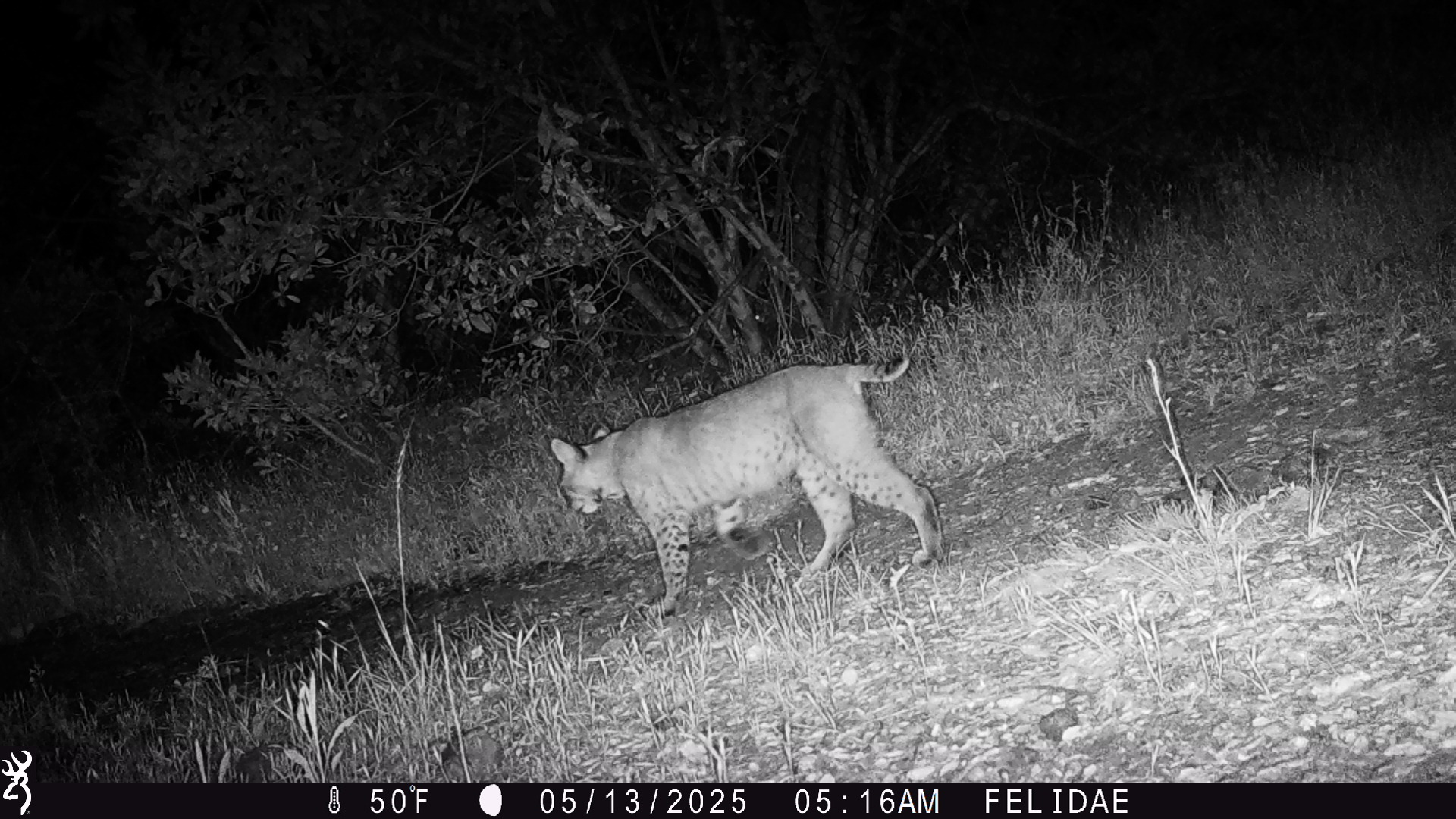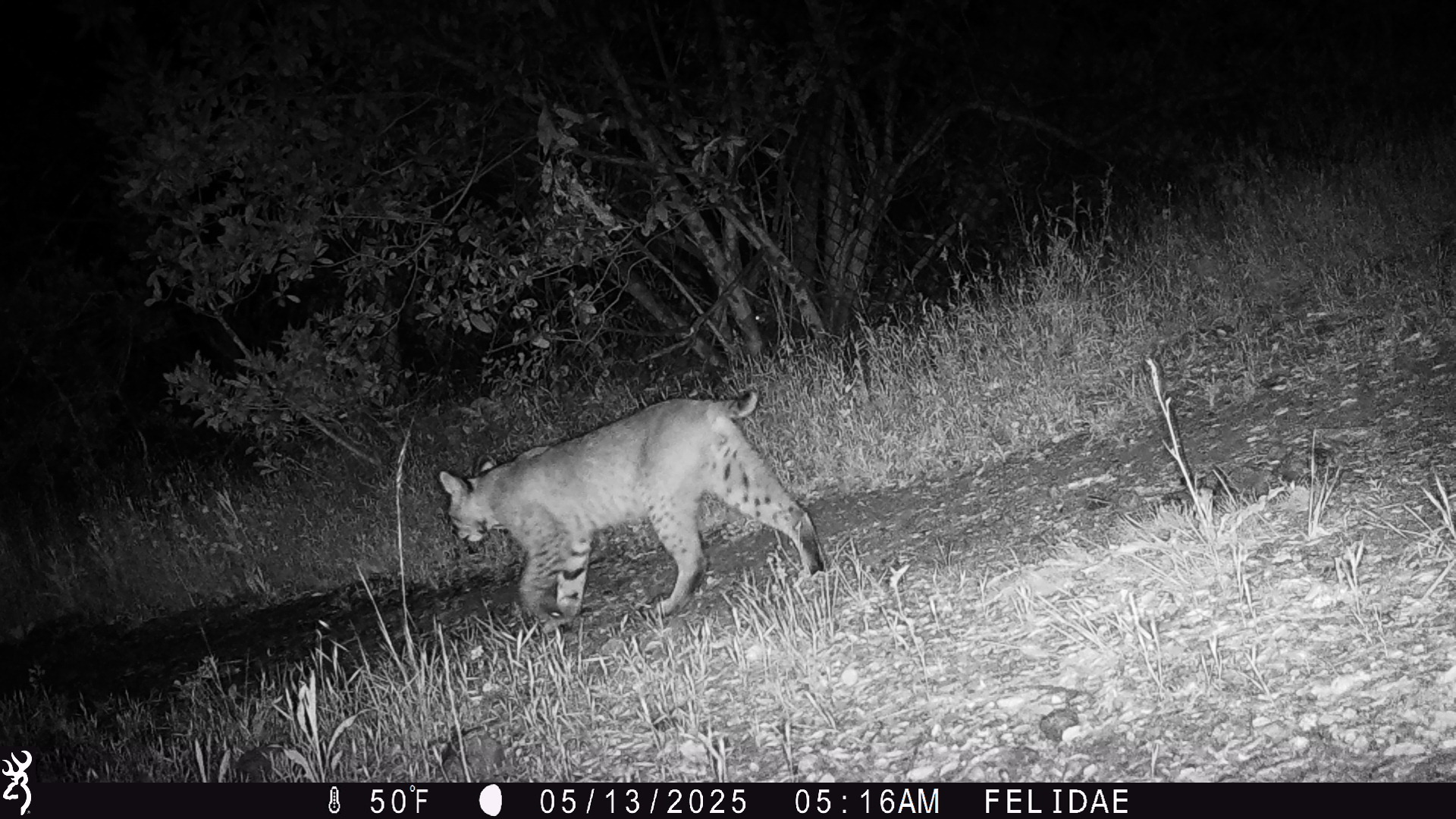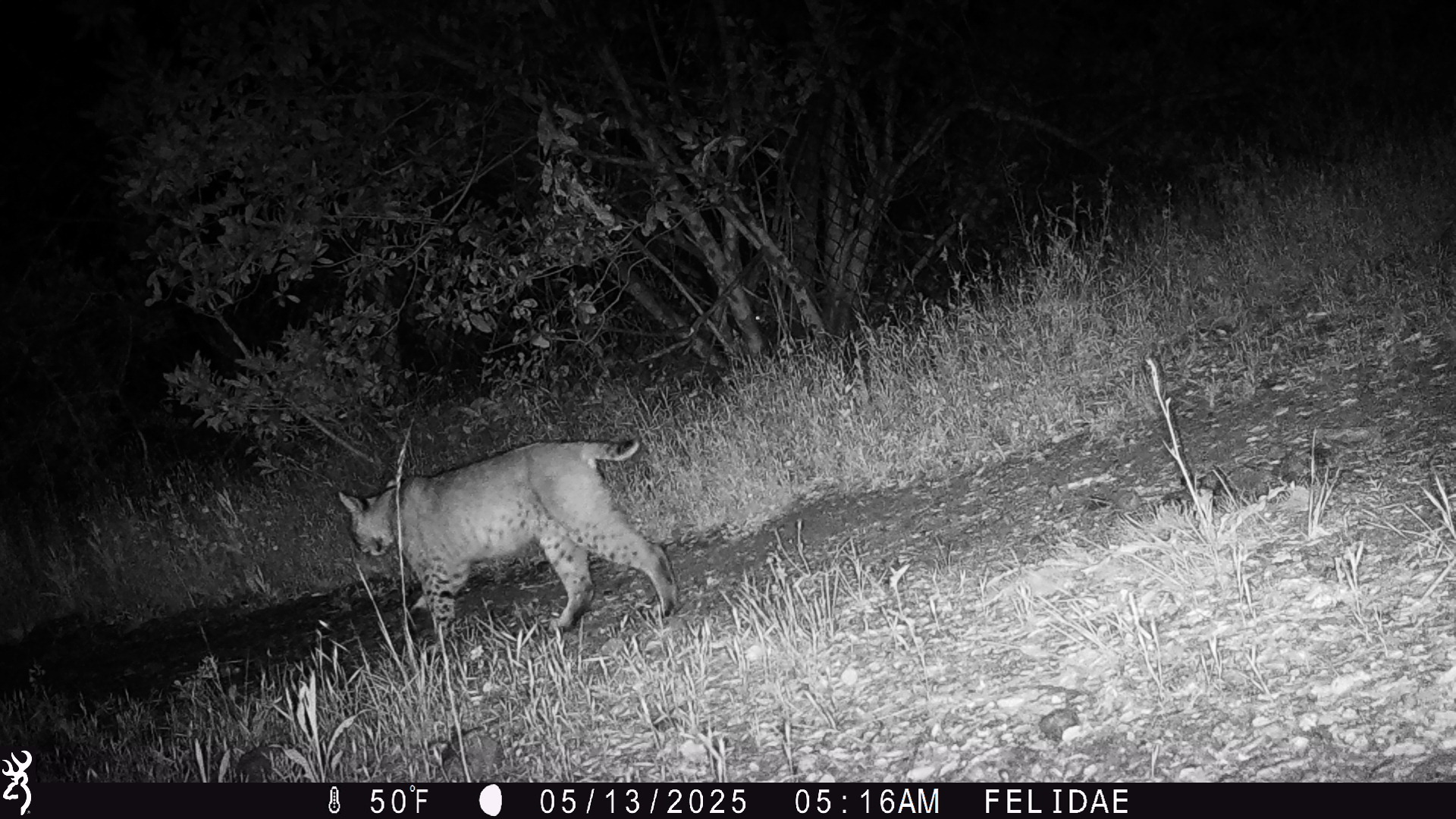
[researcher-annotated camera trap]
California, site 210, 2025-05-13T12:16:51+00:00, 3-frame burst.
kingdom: Animalia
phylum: Chordata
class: Mammalia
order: Carnivora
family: Felidae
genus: Lynx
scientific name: Lynx rufus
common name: bobcat